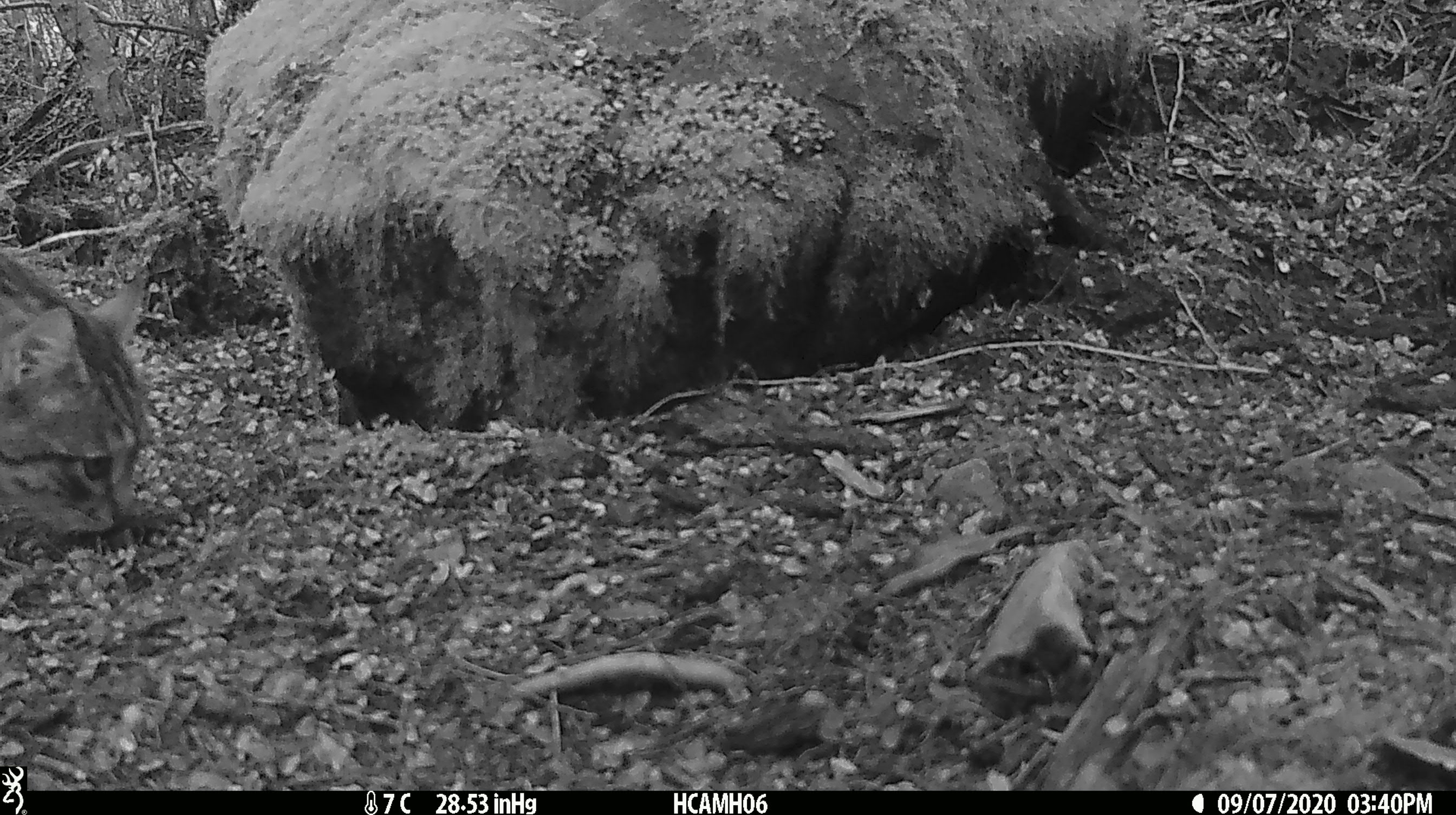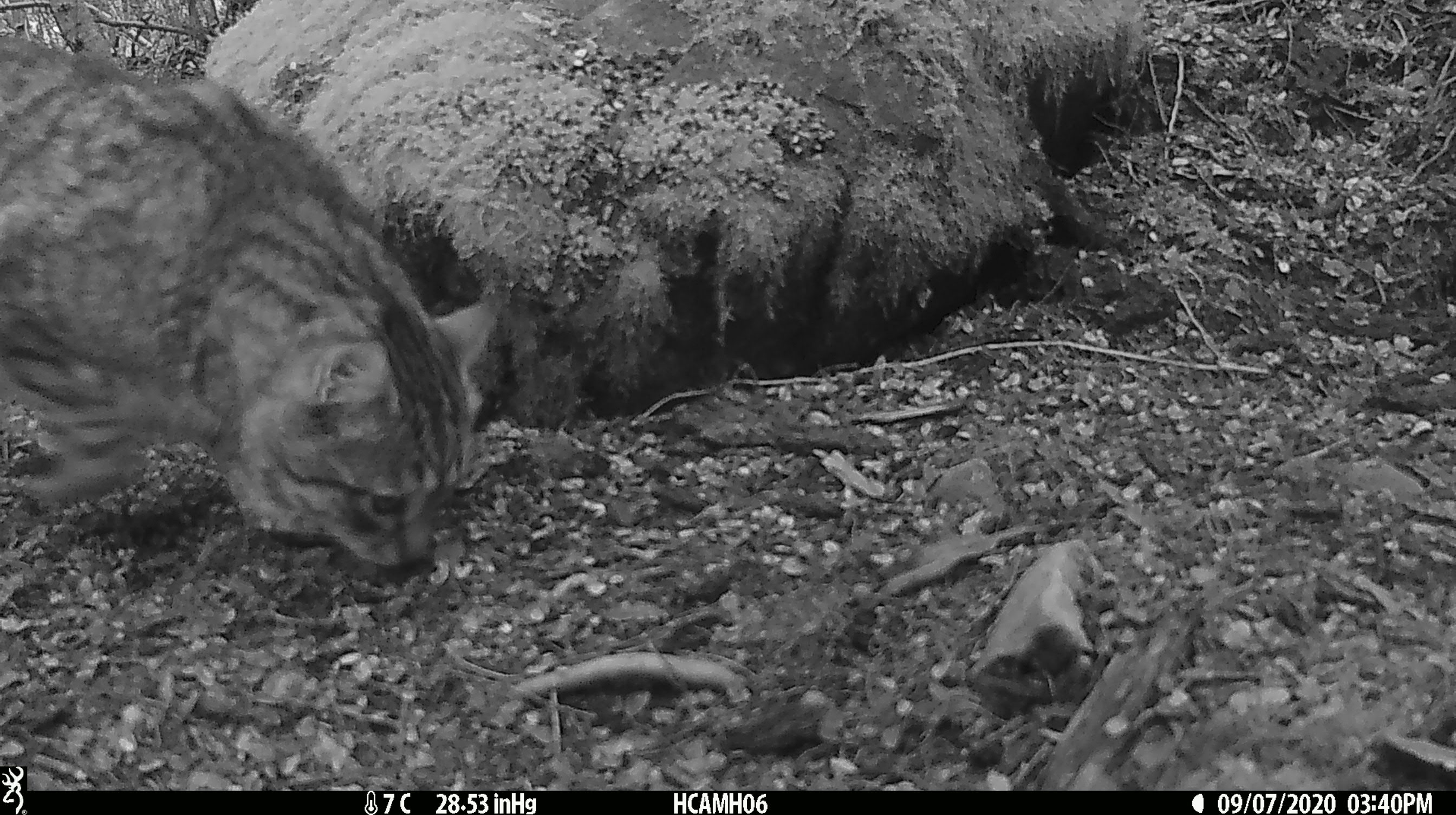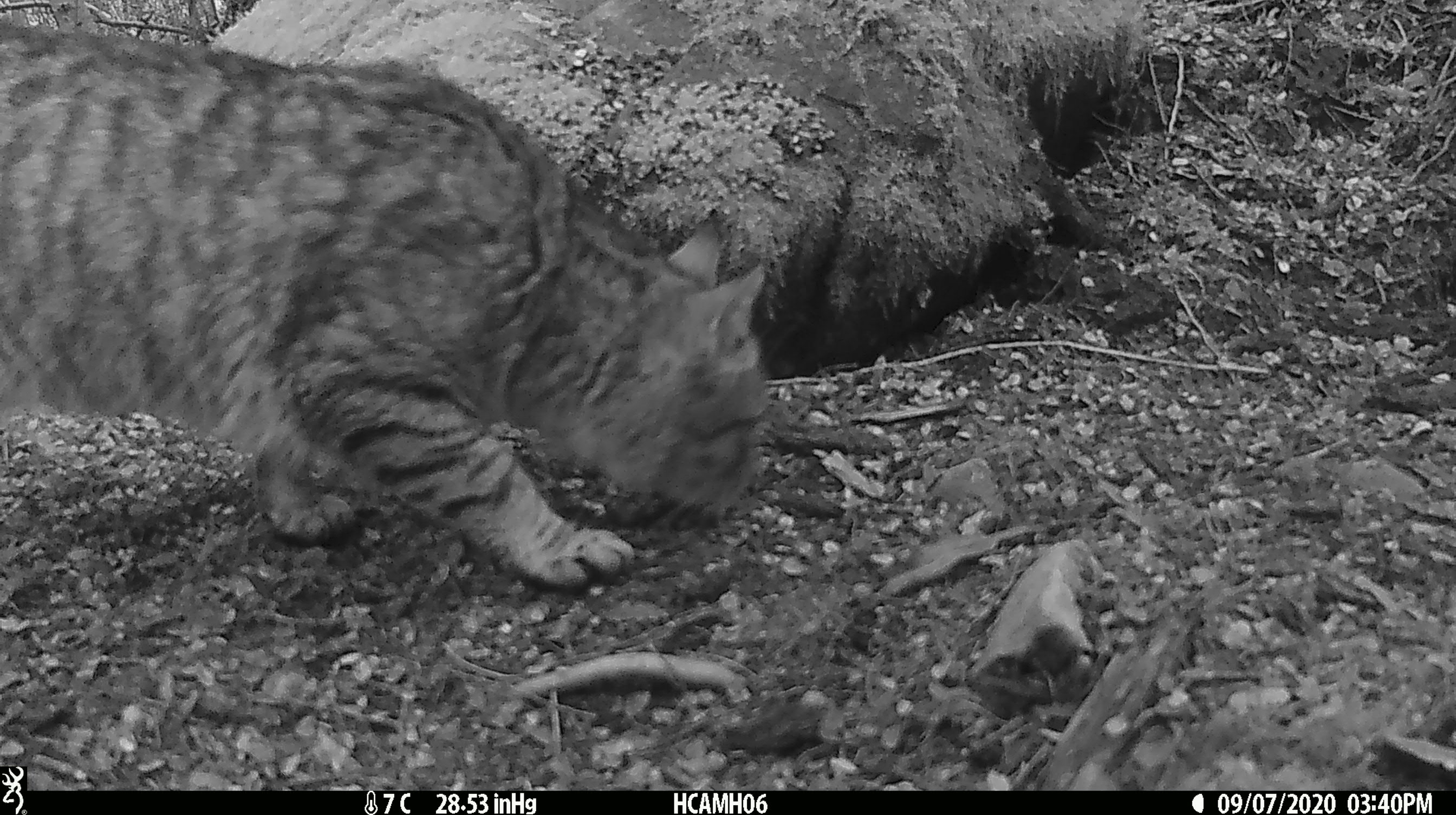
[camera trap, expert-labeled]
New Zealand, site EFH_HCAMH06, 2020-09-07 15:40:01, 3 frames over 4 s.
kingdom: Animalia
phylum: Chordata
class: Mammalia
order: Carnivora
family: Felidae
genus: Felis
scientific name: Felis catus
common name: domestic cat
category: cat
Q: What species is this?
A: Cat (domestic cat) (Felis catus).